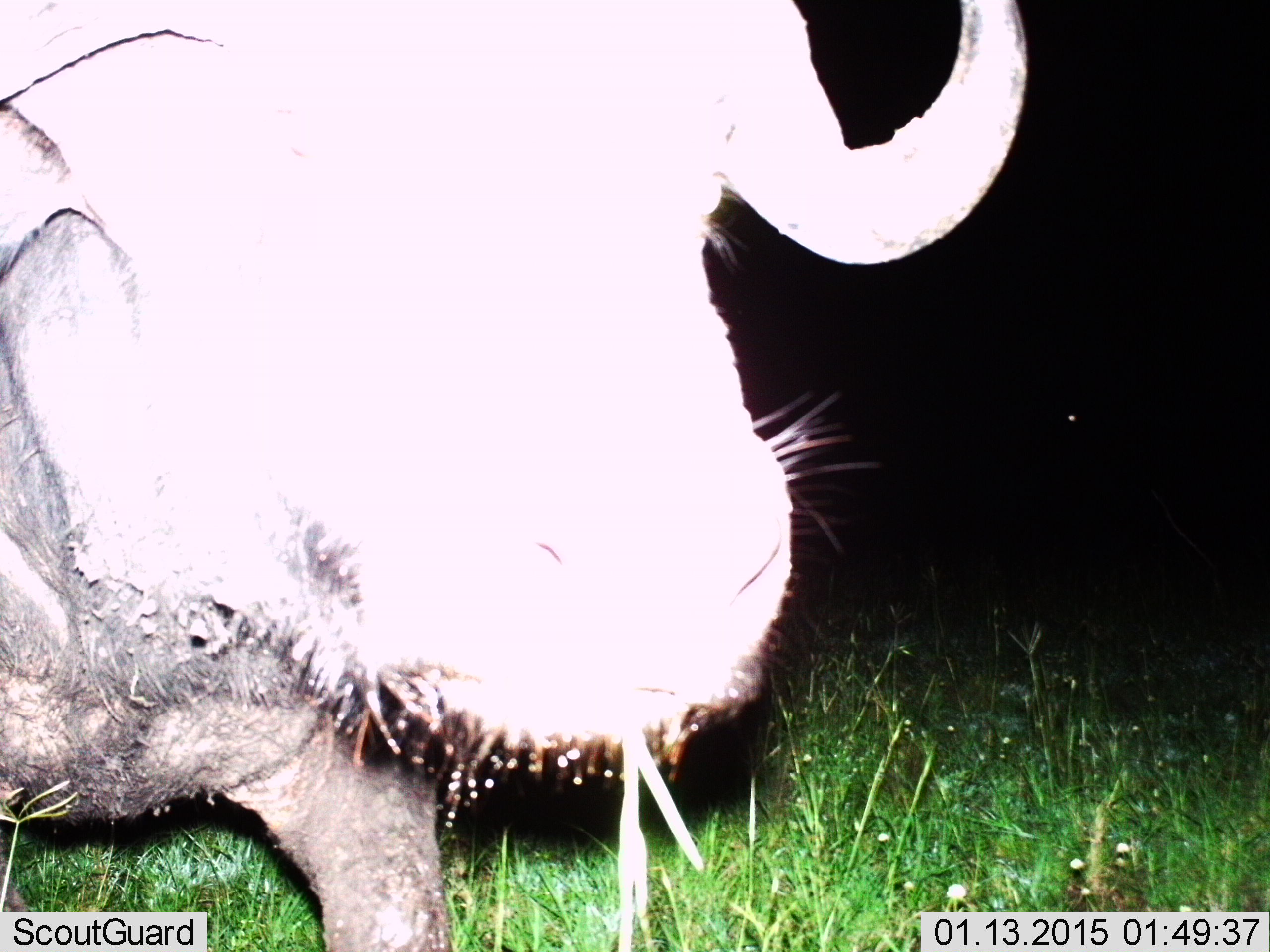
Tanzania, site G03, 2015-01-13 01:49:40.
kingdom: Animalia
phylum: Chordata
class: Mammalia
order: Artiodactyla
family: Bovidae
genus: Syncerus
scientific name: Syncerus caffer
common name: cape buffalo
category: buffalo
Buffalo (cape buffalo) (Syncerus caffer), count 1. Behavior (volunteer vote fractions): standing 60%, resting 0%, moving 20%, interacting 0%. Young present (vote fraction): 0%. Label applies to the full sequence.